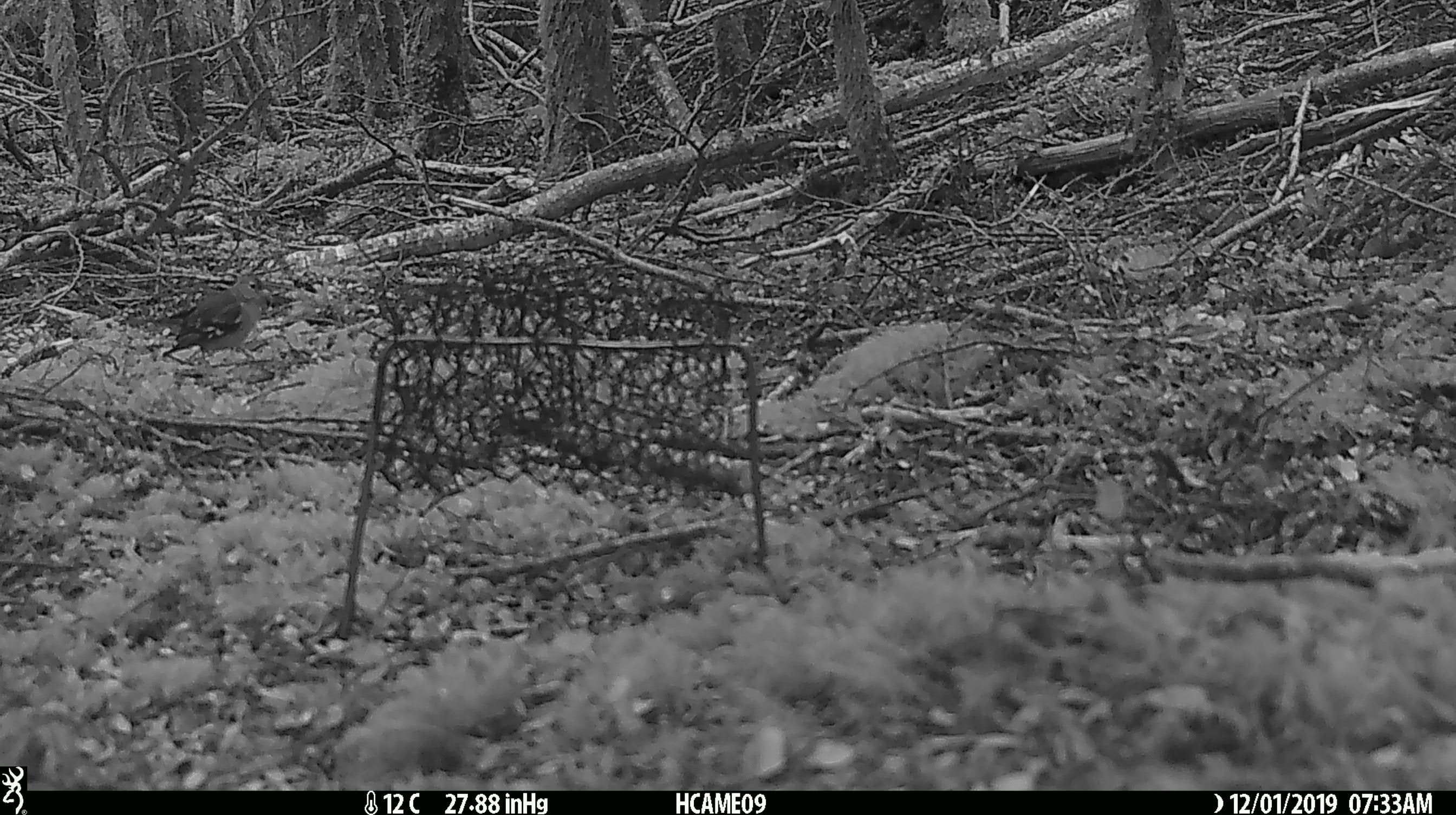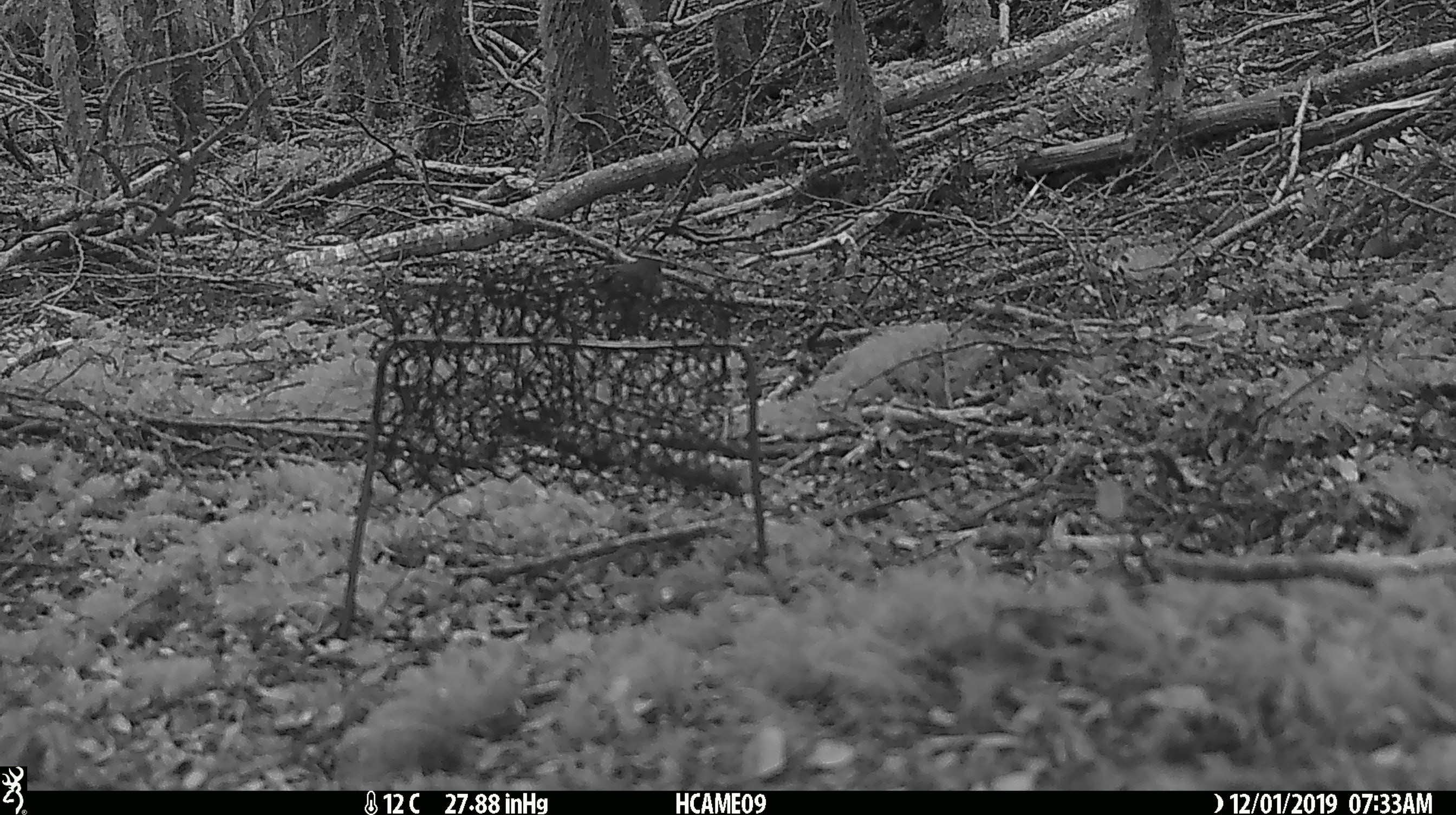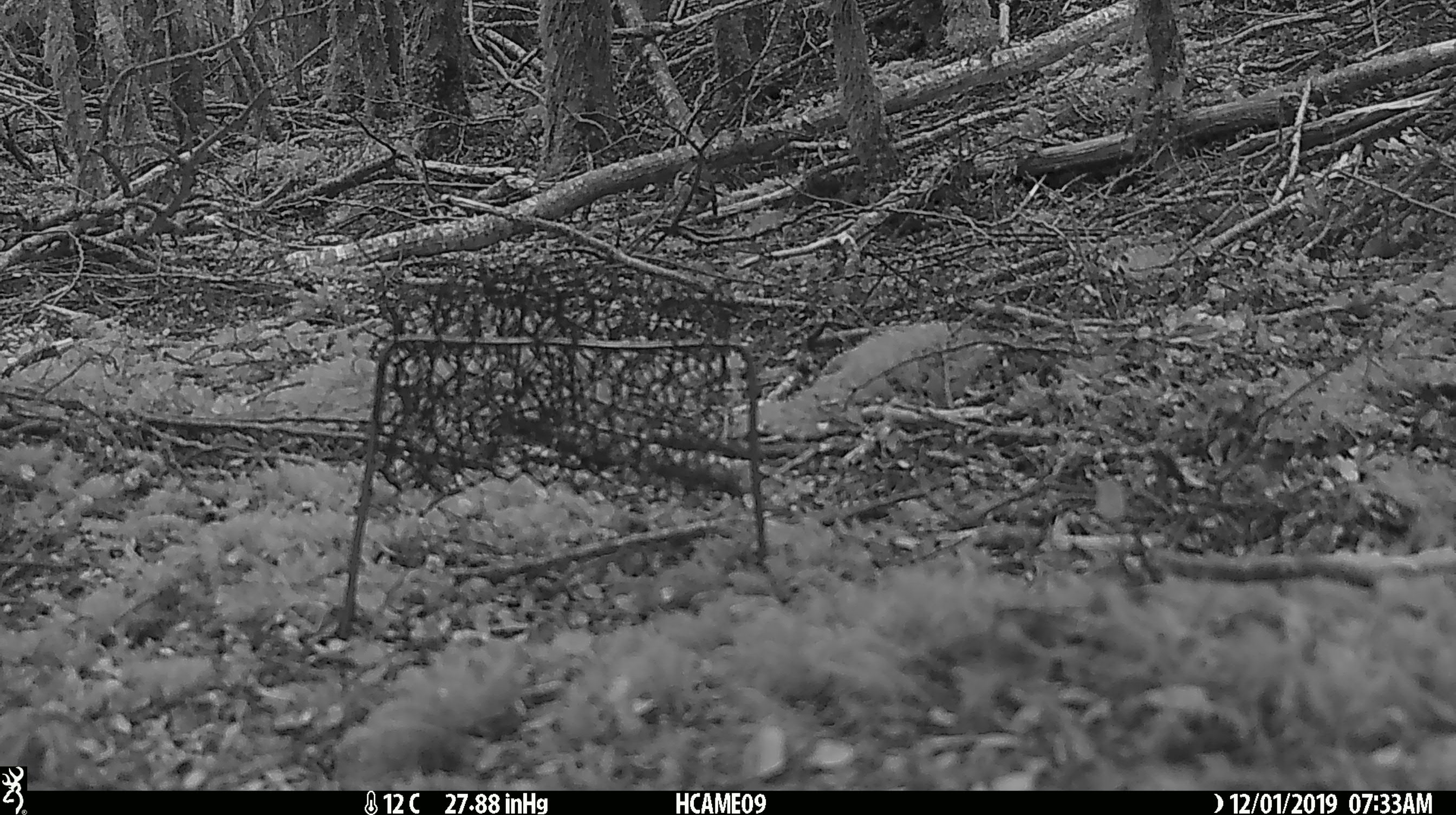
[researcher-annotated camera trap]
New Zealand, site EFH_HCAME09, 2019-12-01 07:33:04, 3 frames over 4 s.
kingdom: Animalia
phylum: Chordata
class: Aves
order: Passeriformes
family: Fringillidae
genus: Fringilla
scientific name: Fringilla coelebs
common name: common chaffinch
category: chaffinch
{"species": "chaffinch (common chaffinch) (Fringilla coelebs)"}